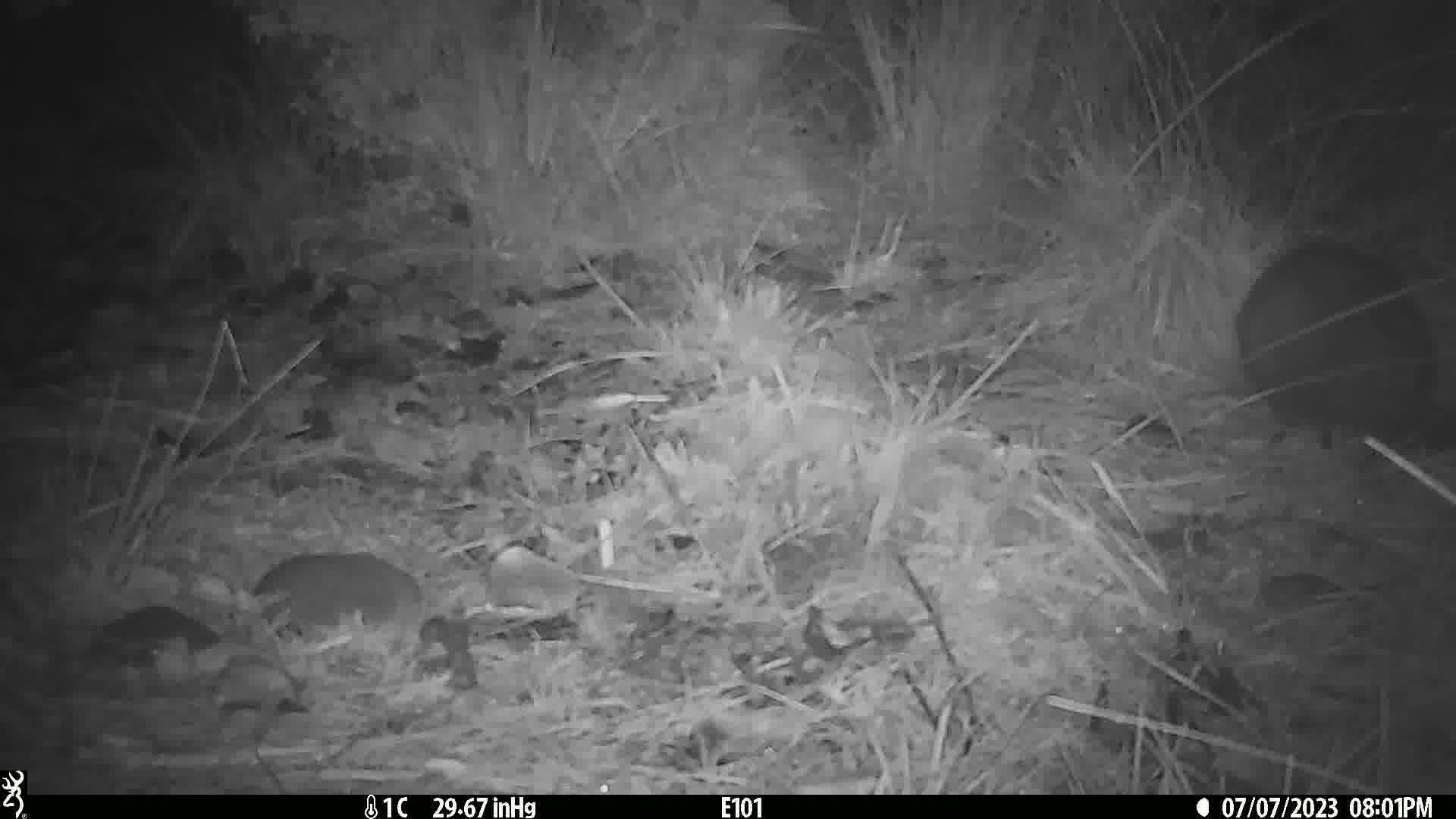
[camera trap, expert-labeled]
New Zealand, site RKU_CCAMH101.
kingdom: Animalia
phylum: Chordata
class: Mammalia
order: Diprotodontia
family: Phalangeridae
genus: Trichosurus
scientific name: Trichosurus vulpecula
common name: common brushtail possum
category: possum